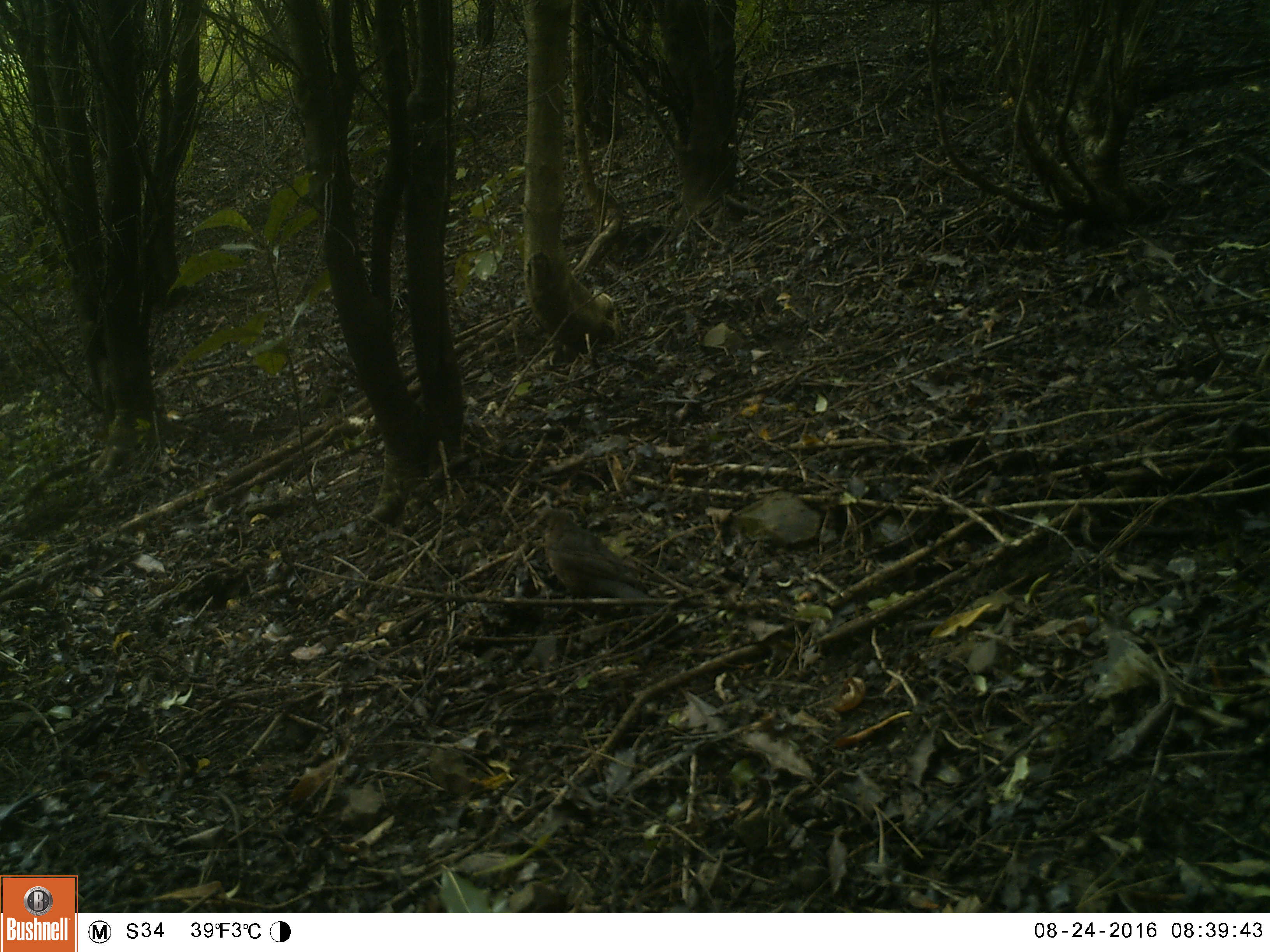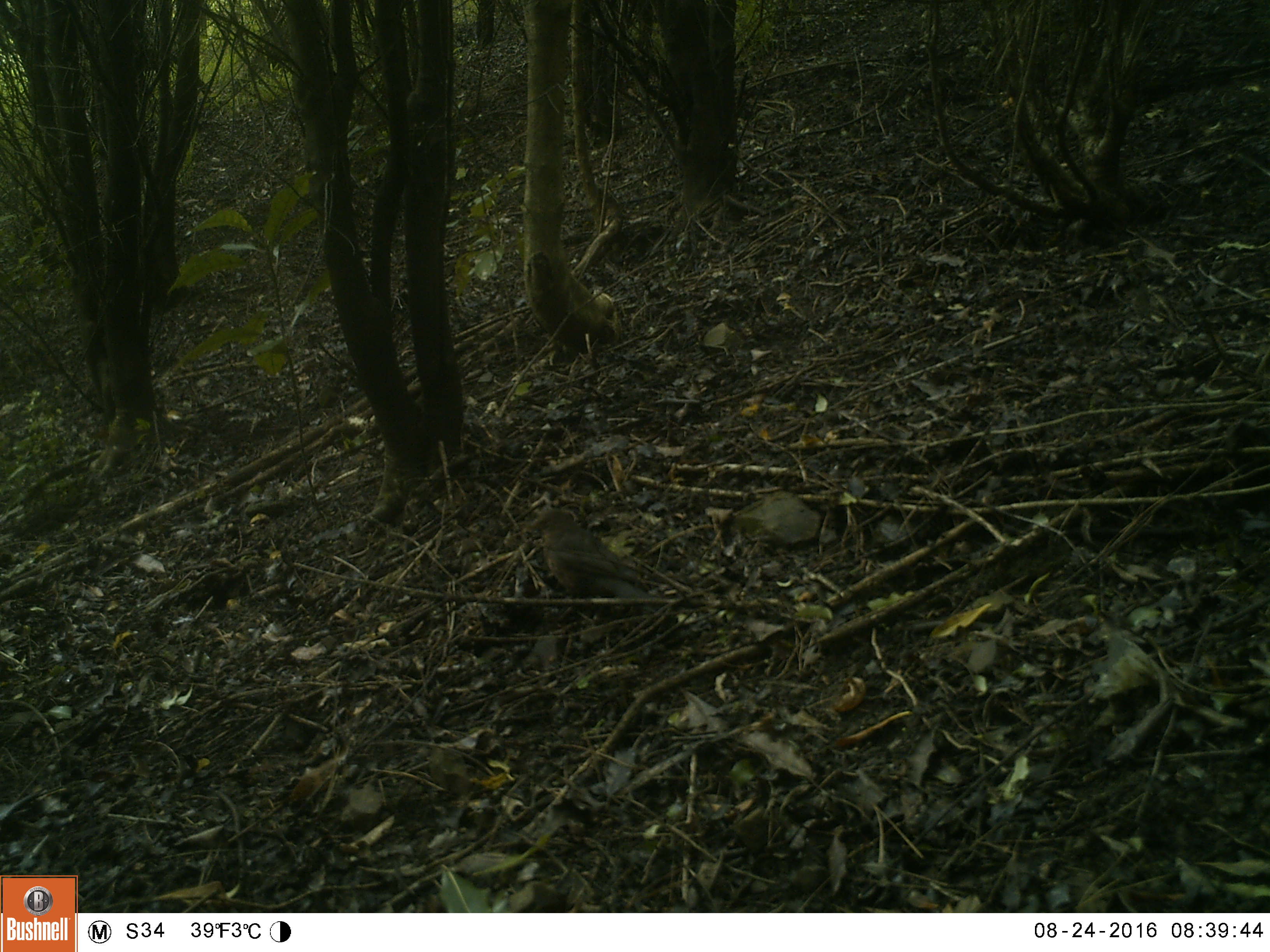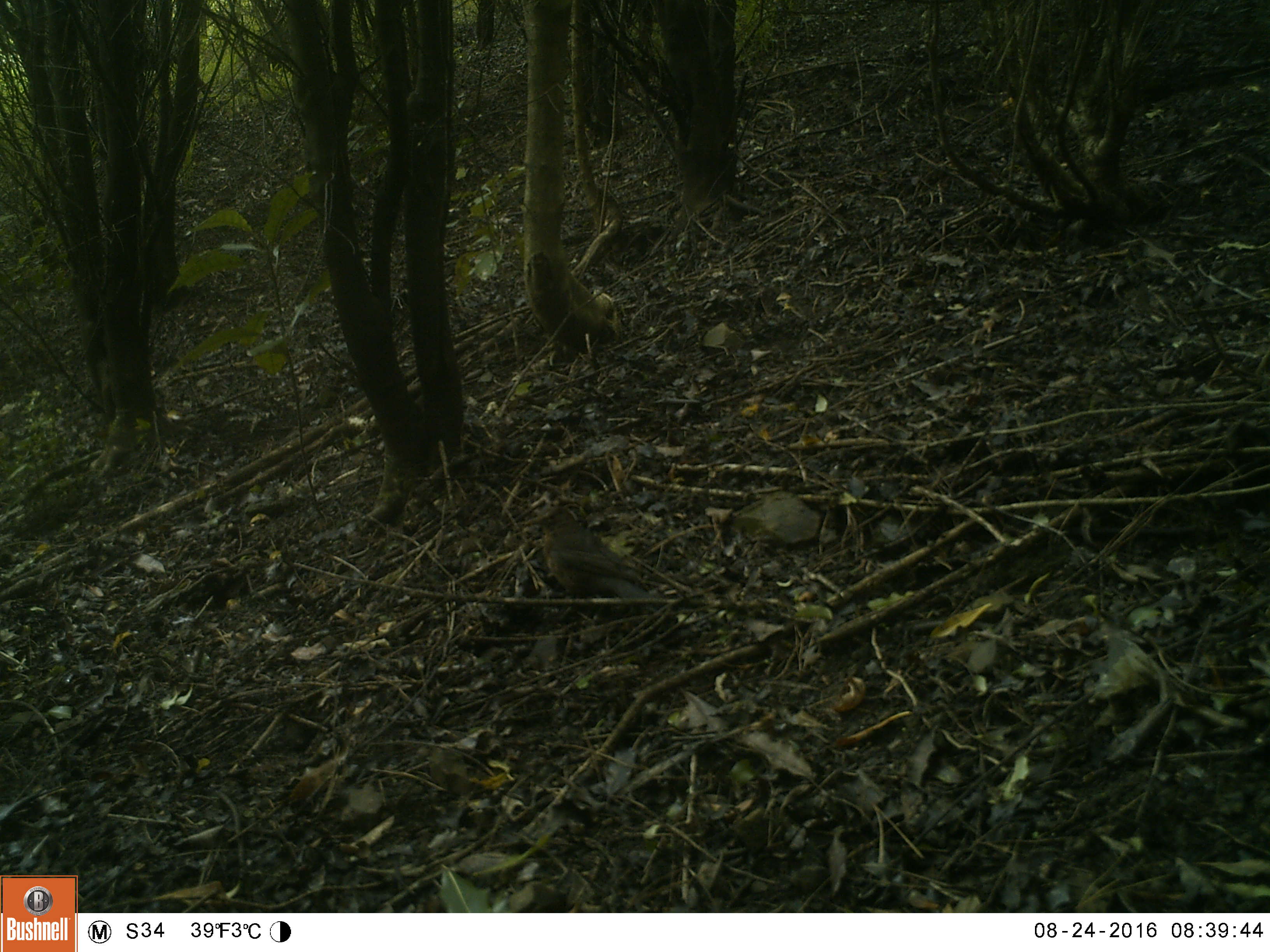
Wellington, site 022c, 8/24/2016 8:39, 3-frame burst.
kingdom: Animalia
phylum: Chordata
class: Aves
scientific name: Aves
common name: bird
Bird (Aves).